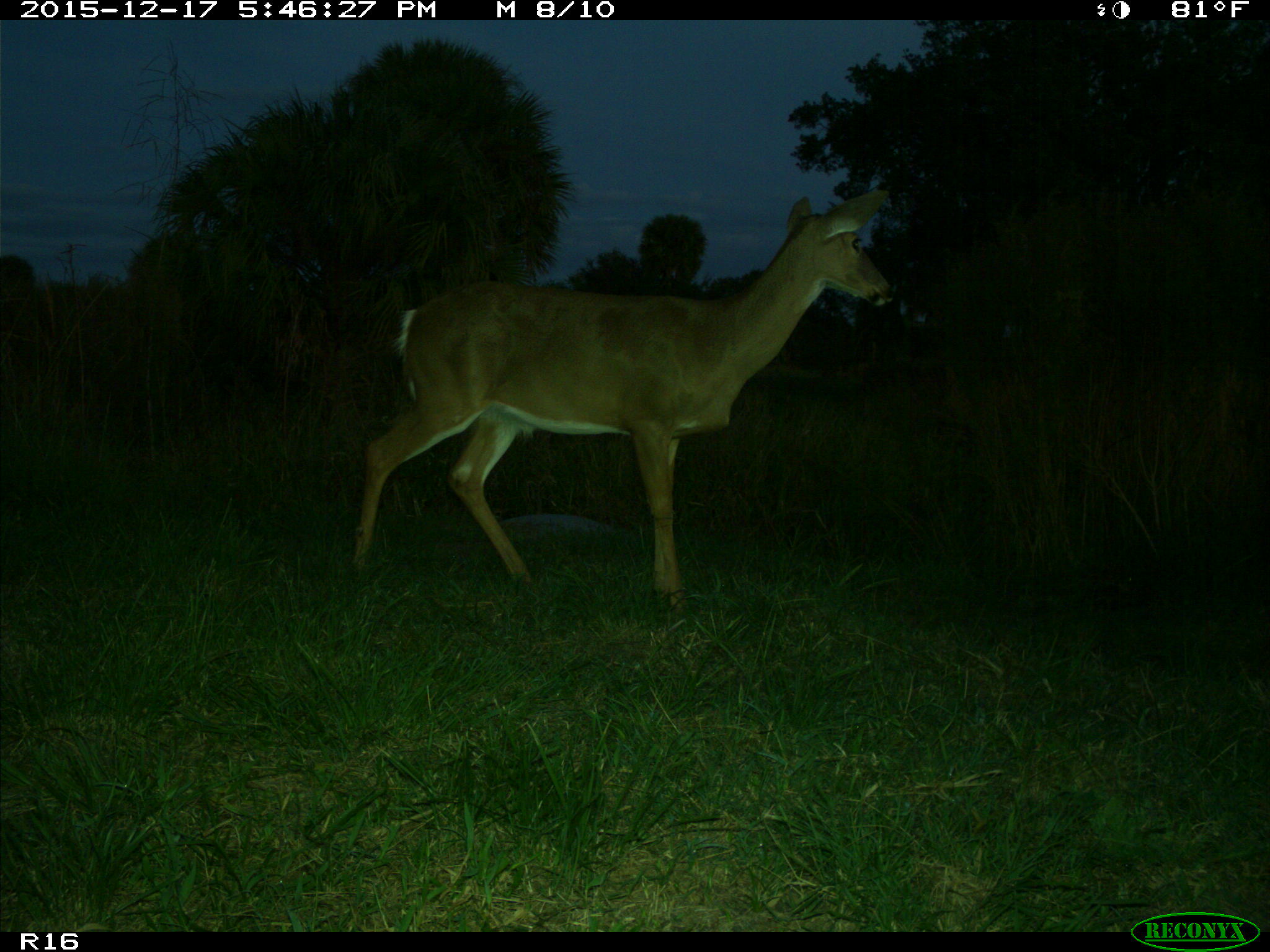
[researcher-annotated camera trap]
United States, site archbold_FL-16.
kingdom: Animalia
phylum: Chordata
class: Mammalia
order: Artiodactyla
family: Cervidae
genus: Odocoileus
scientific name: Odocoileus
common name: deer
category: unidentified deer